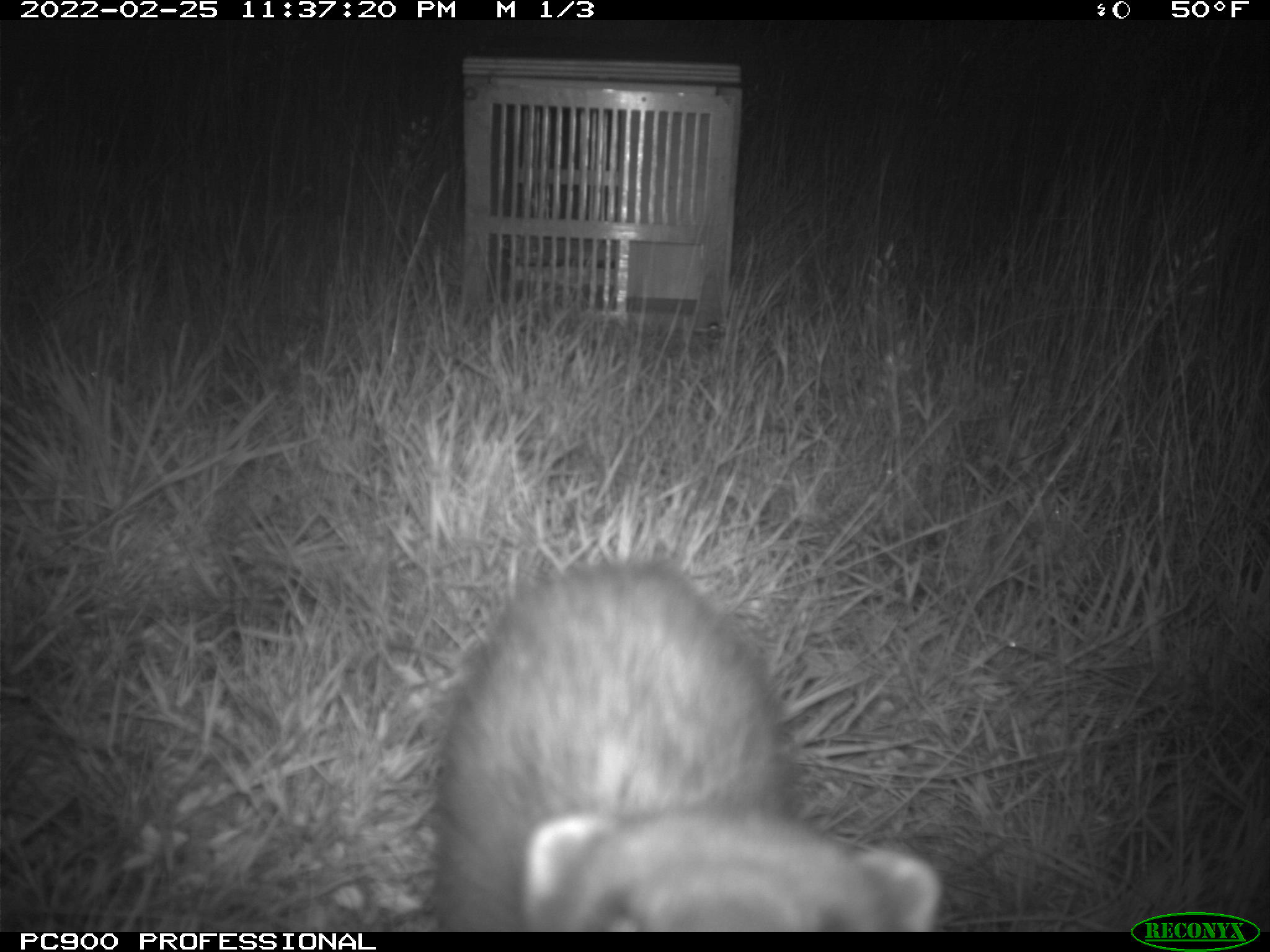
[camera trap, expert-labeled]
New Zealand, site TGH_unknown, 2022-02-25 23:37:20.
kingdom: Animalia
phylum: Chordata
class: Mammalia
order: Carnivora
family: Mustelidae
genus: Mustela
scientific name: Mustela furo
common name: ferret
Ferret (Mustela furo).